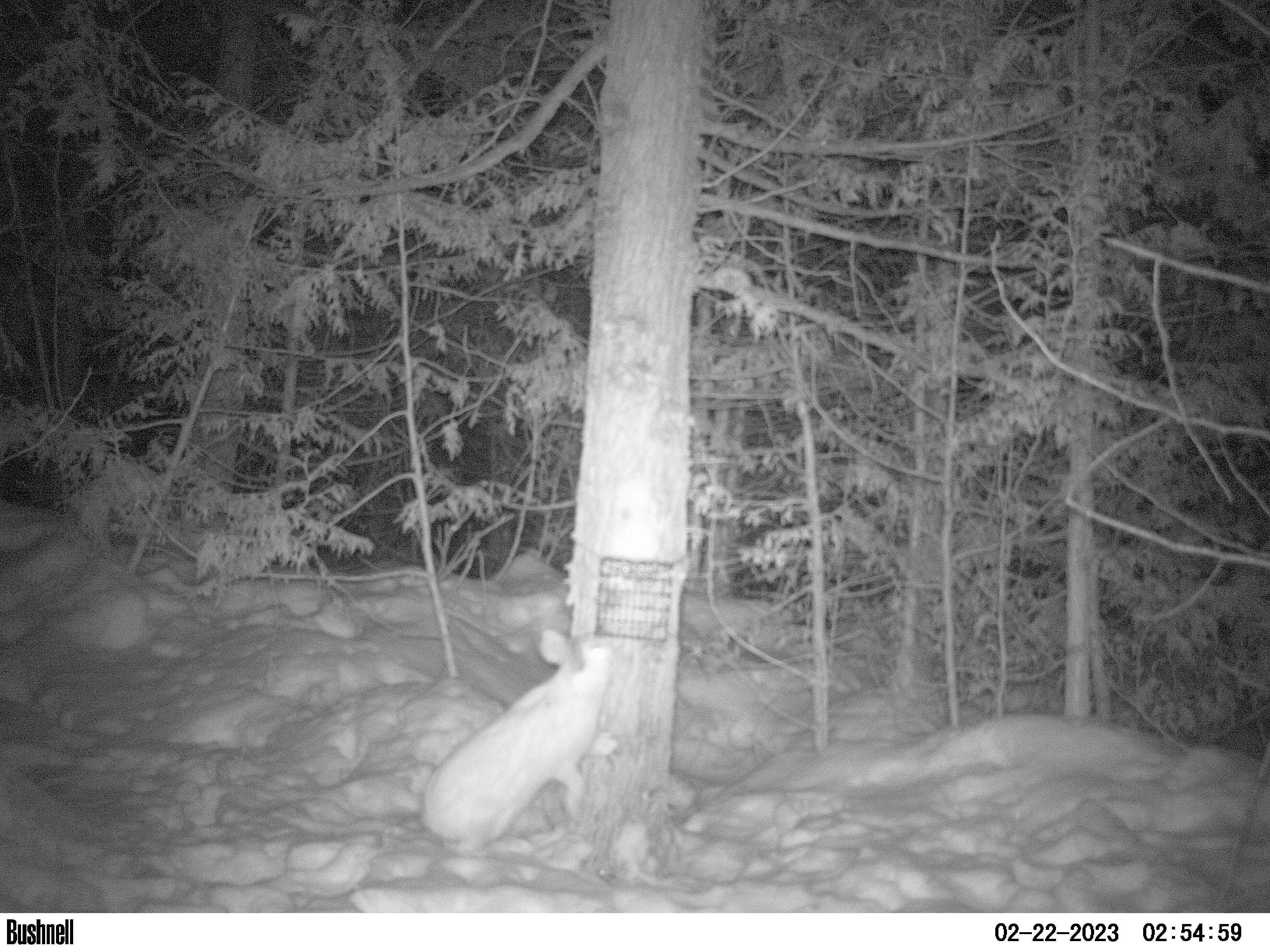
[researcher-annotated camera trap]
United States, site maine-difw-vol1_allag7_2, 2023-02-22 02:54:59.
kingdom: Animalia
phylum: Chordata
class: Mammalia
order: Lagomorpha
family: Leporidae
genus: Lepus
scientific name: Lepus americanus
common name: snowshoe hare